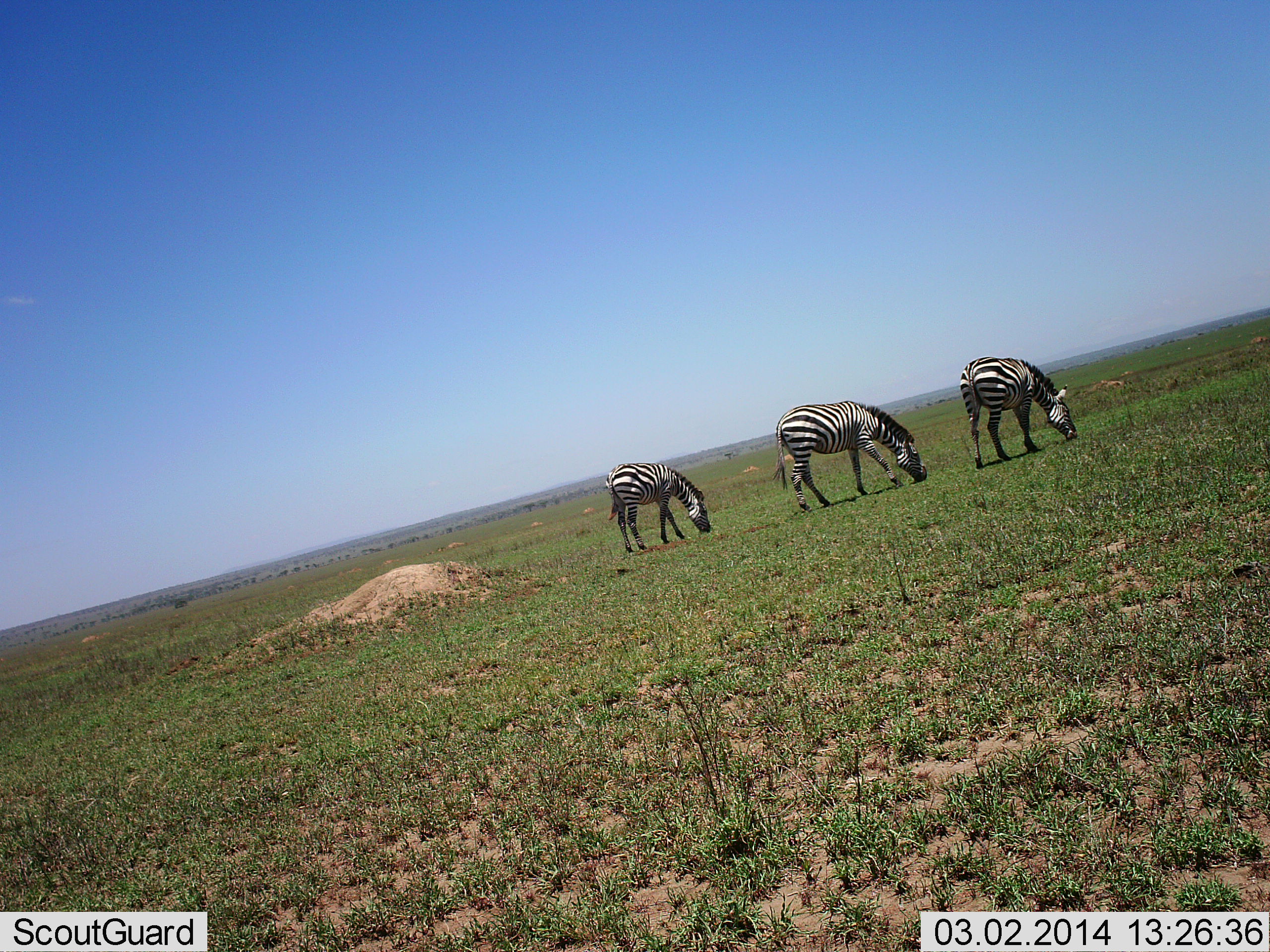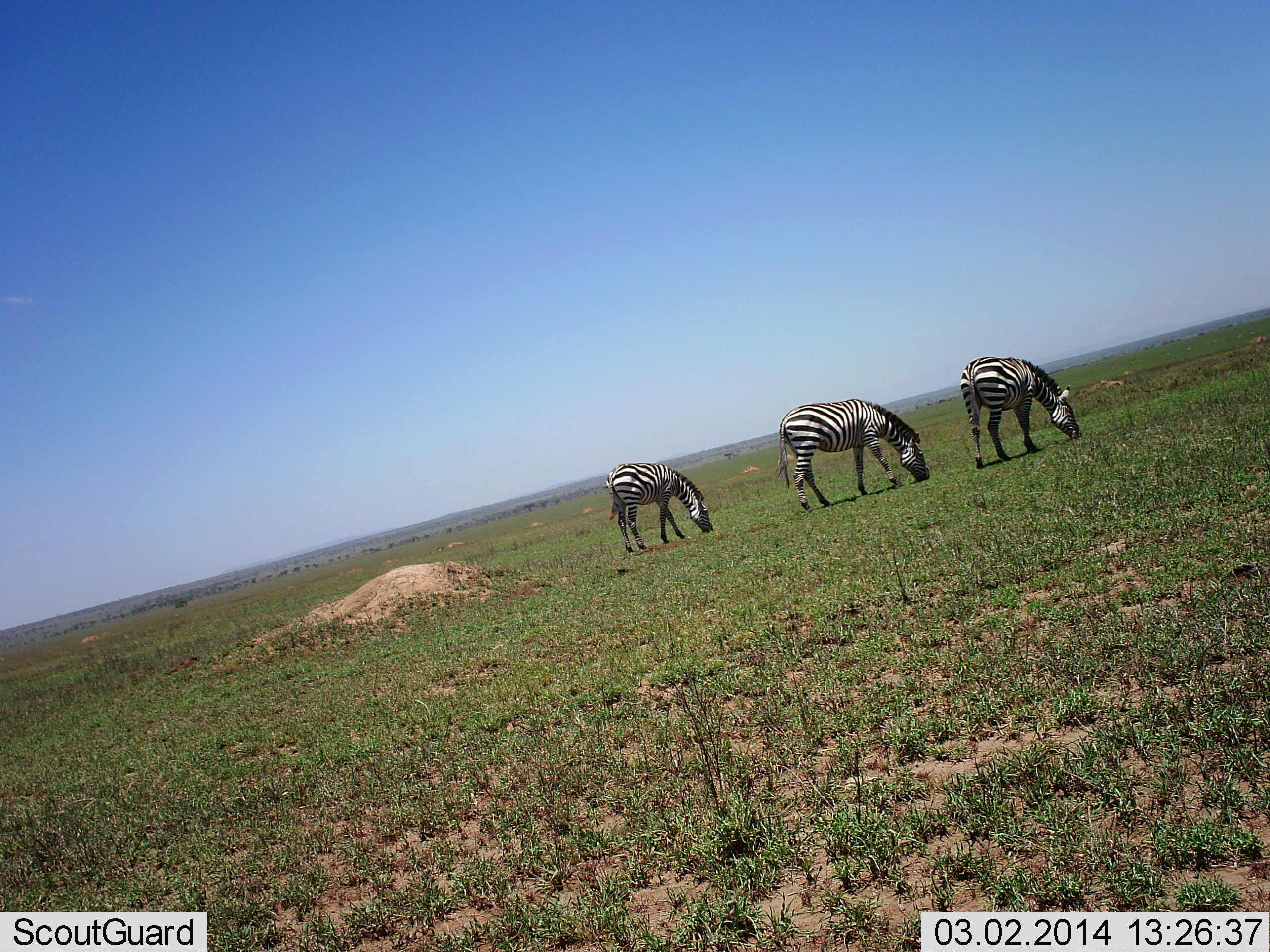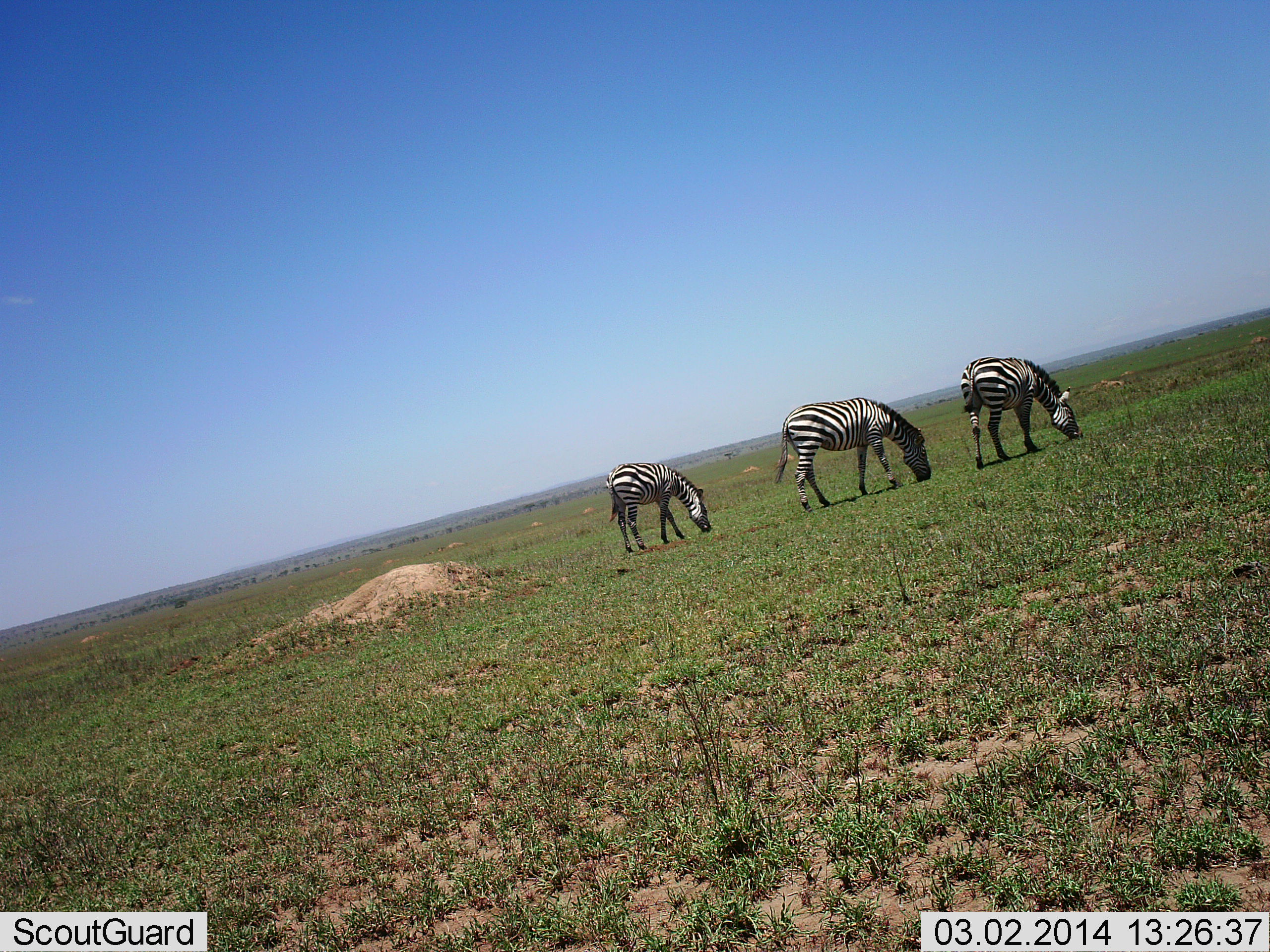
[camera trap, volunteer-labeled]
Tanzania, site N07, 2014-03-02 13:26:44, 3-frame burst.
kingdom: Animalia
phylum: Chordata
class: Mammalia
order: Perissodactyla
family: Equidae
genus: Equus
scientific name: Equus quagga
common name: plains zebra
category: zebra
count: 3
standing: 20%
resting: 0%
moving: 0%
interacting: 0%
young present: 0%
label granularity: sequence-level